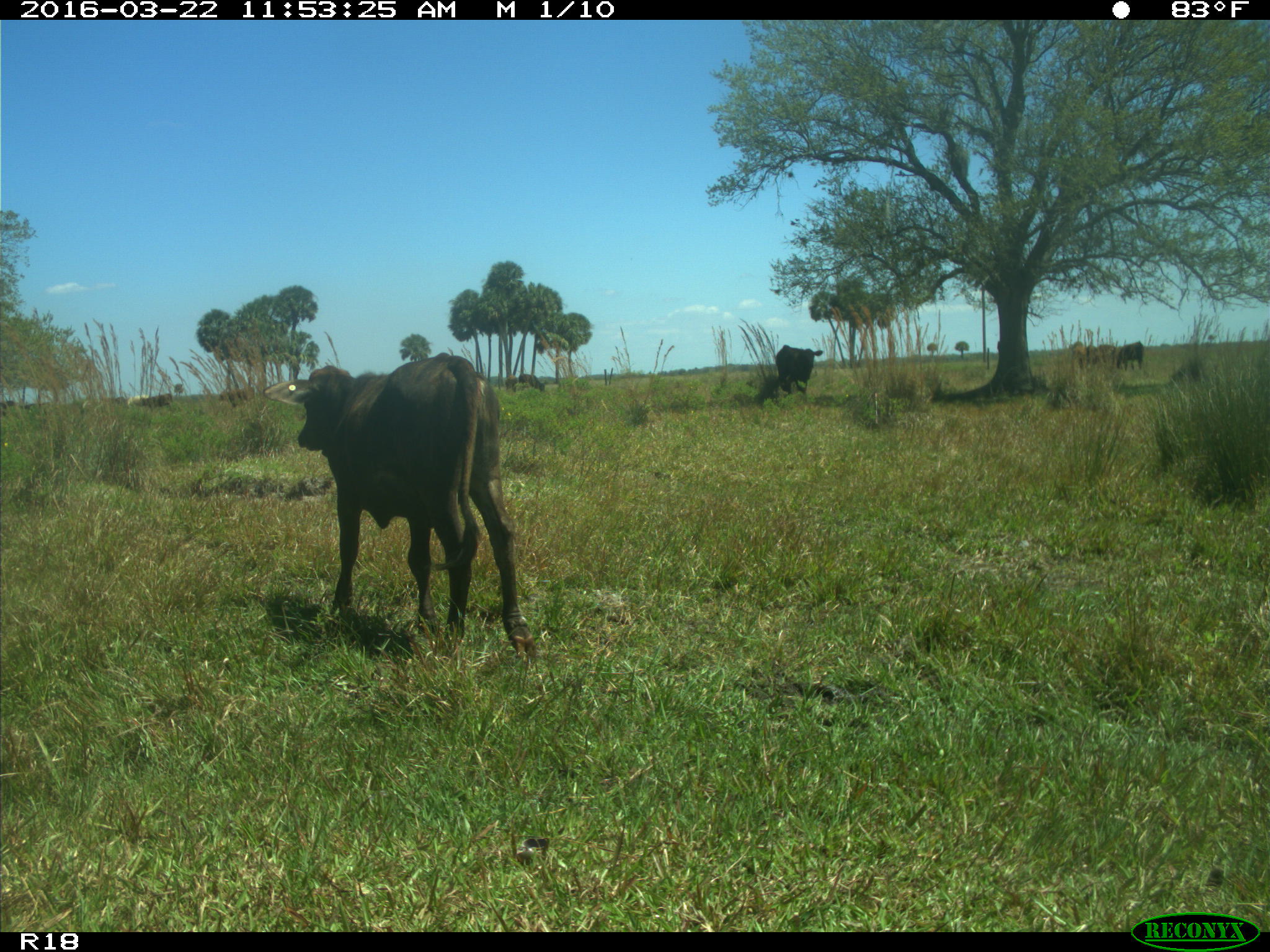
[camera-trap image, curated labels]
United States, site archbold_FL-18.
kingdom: Animalia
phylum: Chordata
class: Mammalia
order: Artiodactyla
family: Bovidae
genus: Bos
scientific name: Bos taurus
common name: domestic cow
Bos taurus (domestic cow).